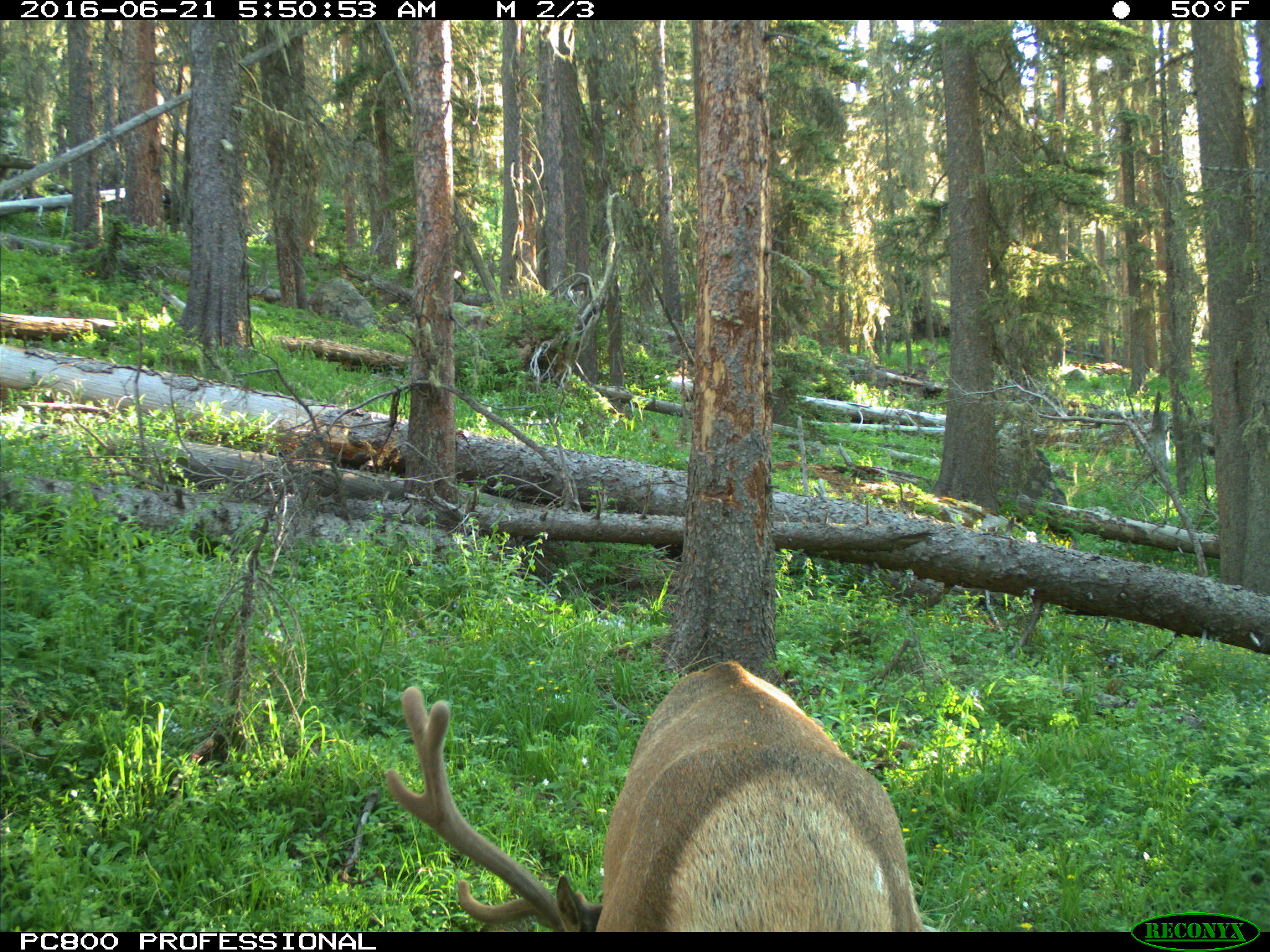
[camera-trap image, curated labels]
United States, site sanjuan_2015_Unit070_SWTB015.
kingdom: Animalia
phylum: Chordata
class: Mammalia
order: Artiodactyla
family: Cervidae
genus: Cervus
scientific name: Cervus elaphus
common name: red deer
Cervus elaphus (red deer).